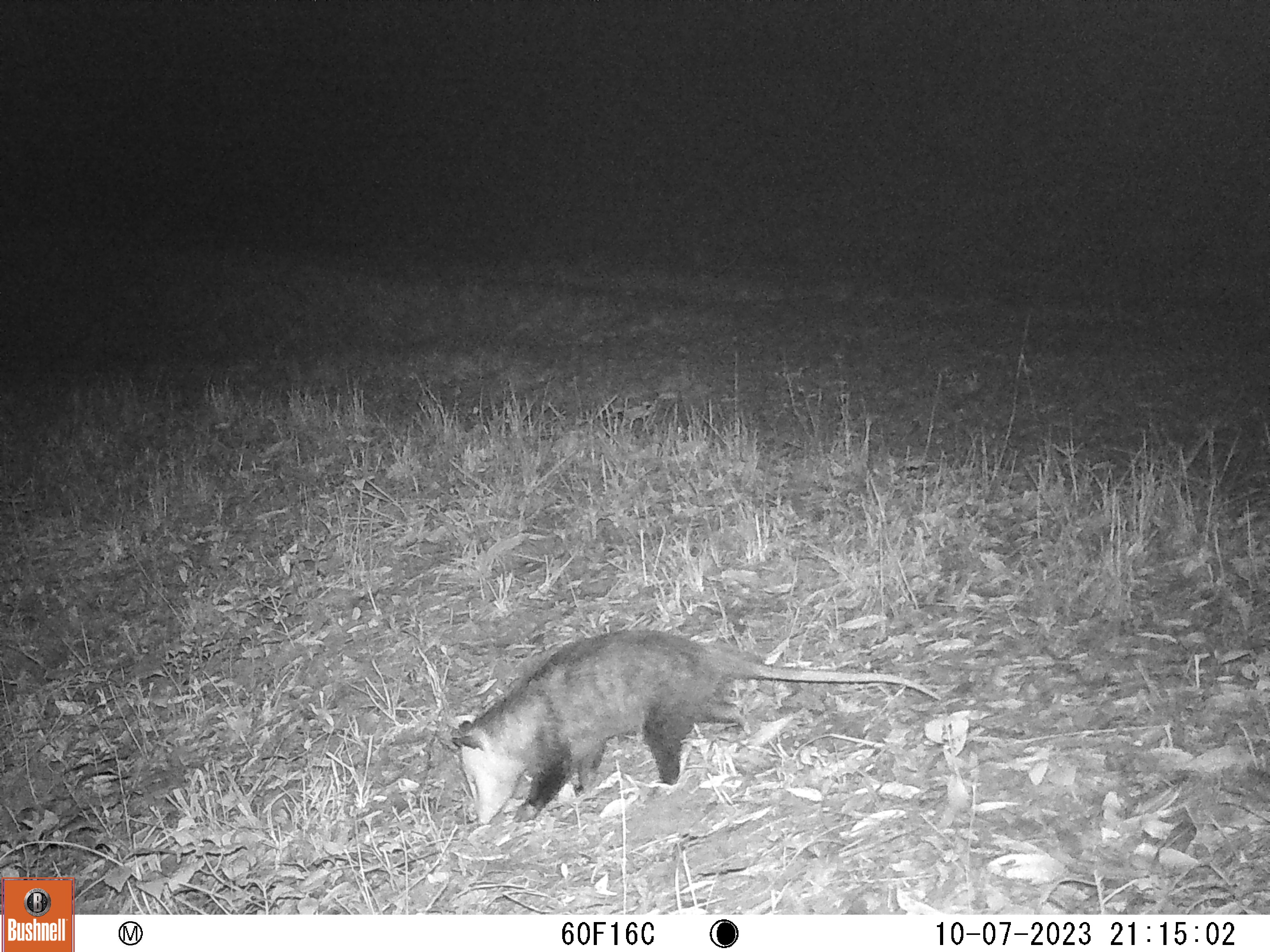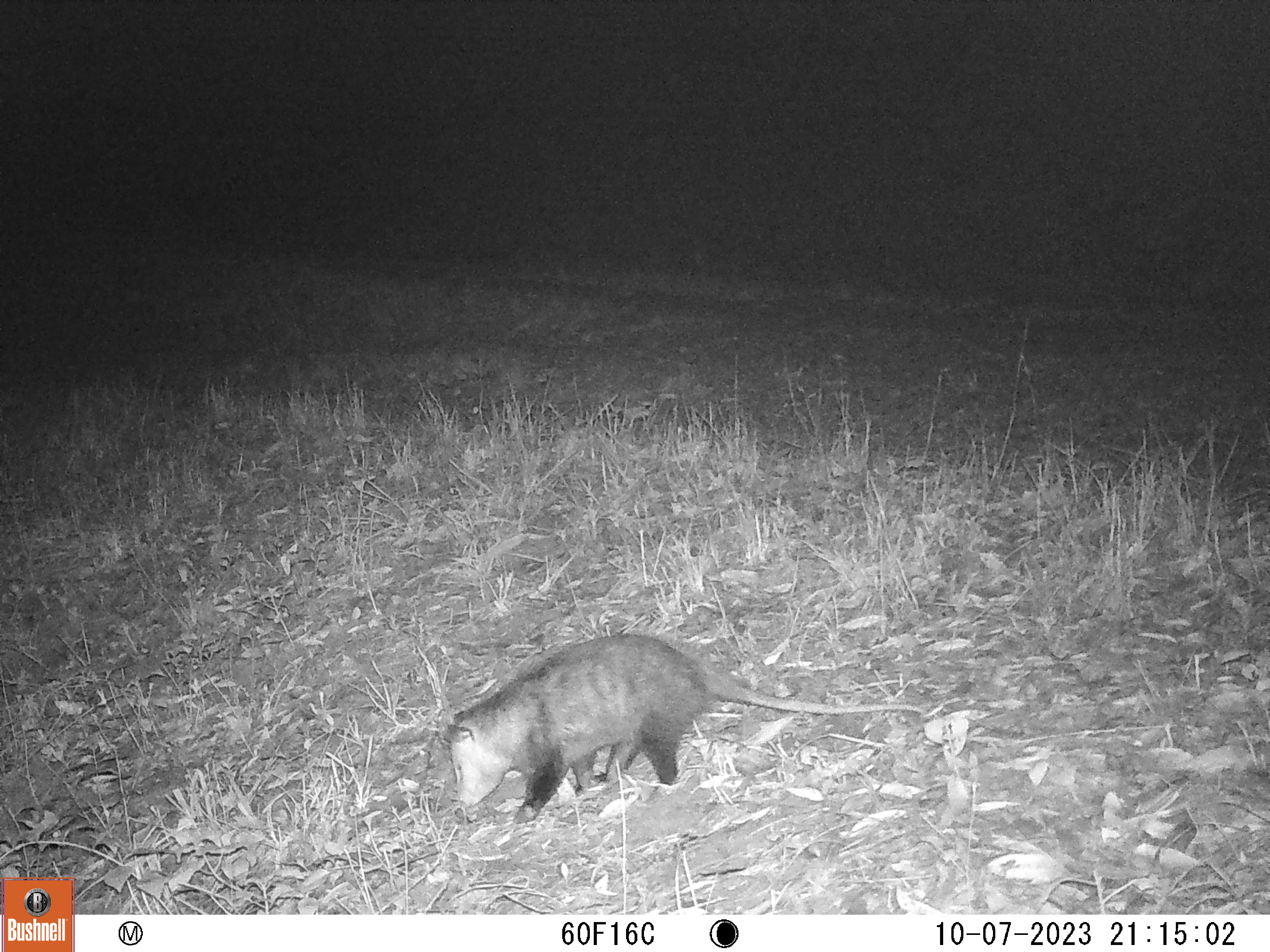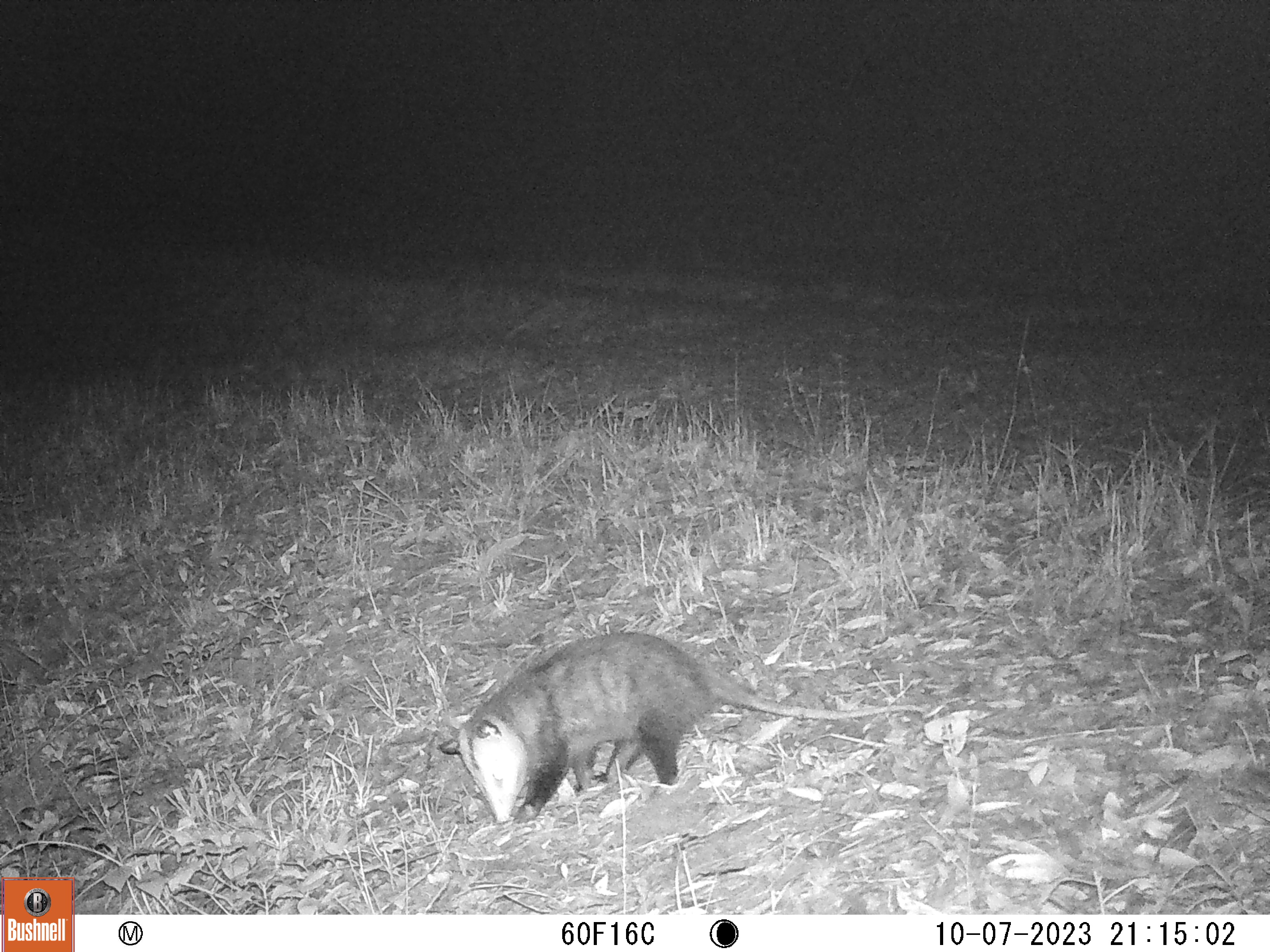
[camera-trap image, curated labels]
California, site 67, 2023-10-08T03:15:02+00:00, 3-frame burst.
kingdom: Animalia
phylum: Chordata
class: Mammalia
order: Didelphimorphia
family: Didelphidae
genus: Didelphis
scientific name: Didelphis virginiana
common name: virginia opossum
Virginia opossum (Didelphis virginiana).